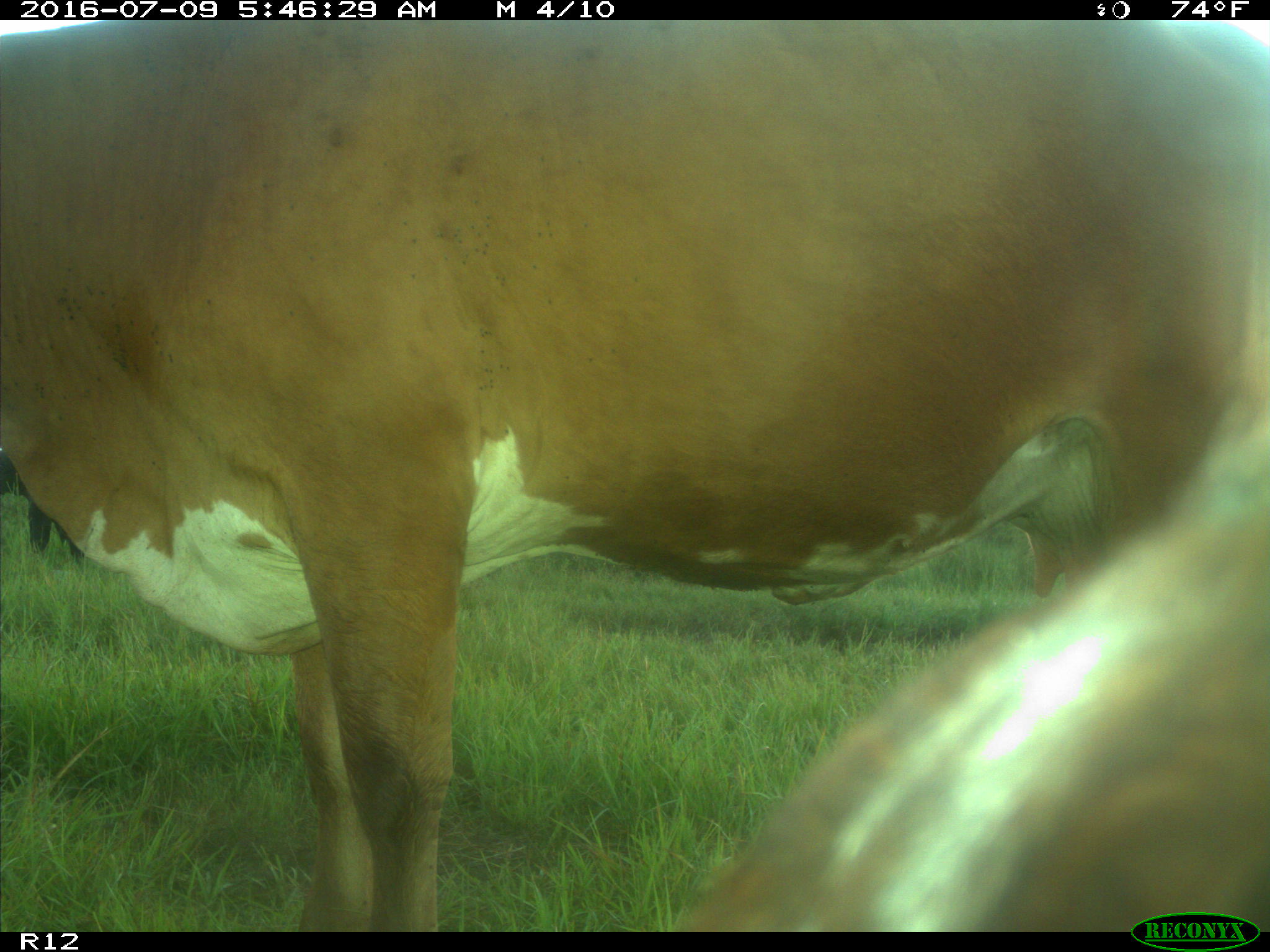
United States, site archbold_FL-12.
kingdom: Animalia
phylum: Chordata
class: Mammalia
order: Artiodactyla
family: Bovidae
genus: Bos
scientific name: Bos taurus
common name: domestic cow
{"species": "Bos taurus (domestic cow)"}